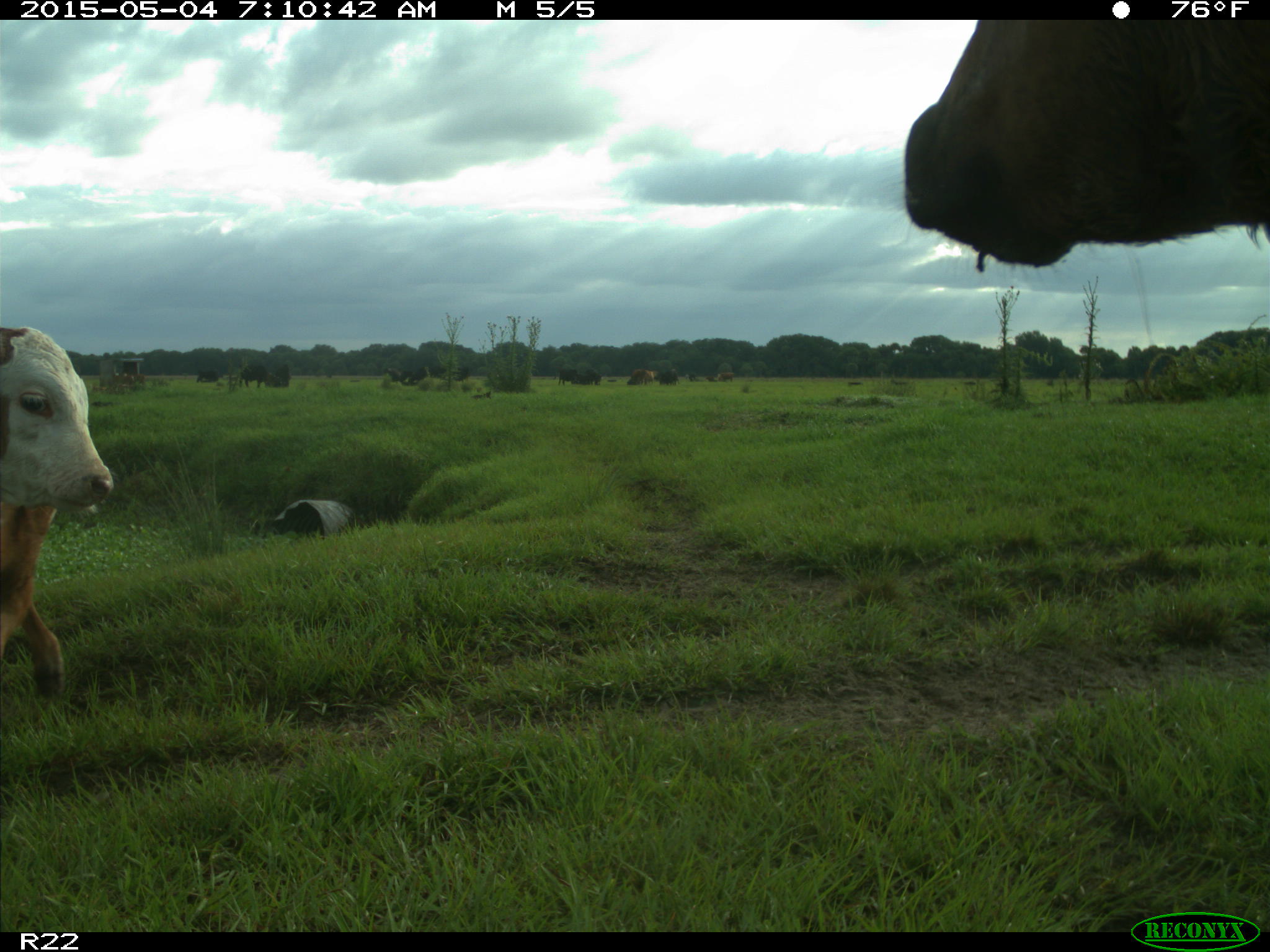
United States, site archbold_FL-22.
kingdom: Animalia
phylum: Chordata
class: Mammalia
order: Artiodactyla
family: Bovidae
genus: Bos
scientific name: Bos taurus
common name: domestic cow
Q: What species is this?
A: Bos taurus (domestic cow).